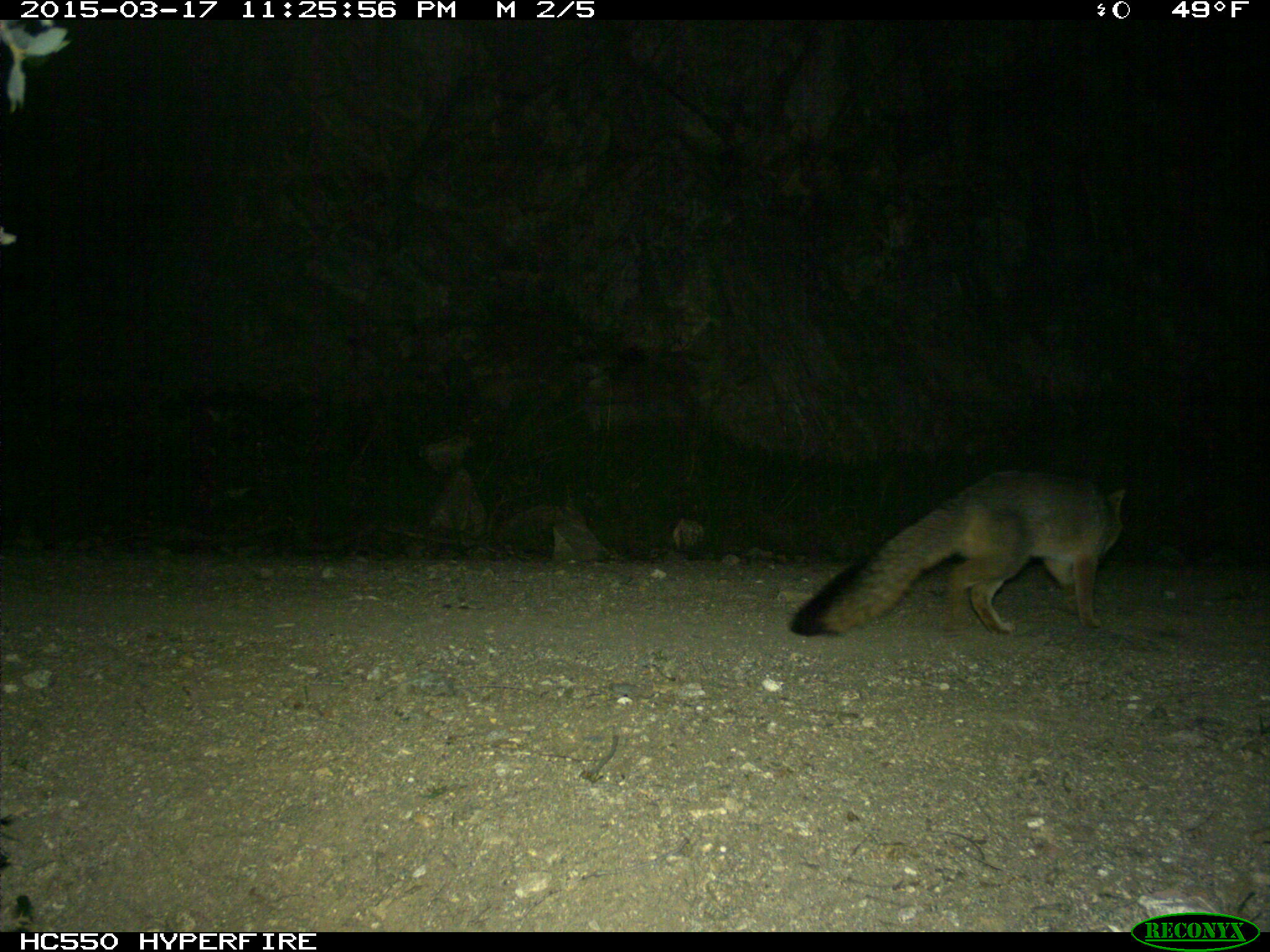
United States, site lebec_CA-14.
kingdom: Animalia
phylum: Chordata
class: Mammalia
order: Carnivora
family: Canidae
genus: Urocyon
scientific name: Urocyon cinereoargenteus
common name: gray fox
Urocyon cinereoargenteus (gray fox).